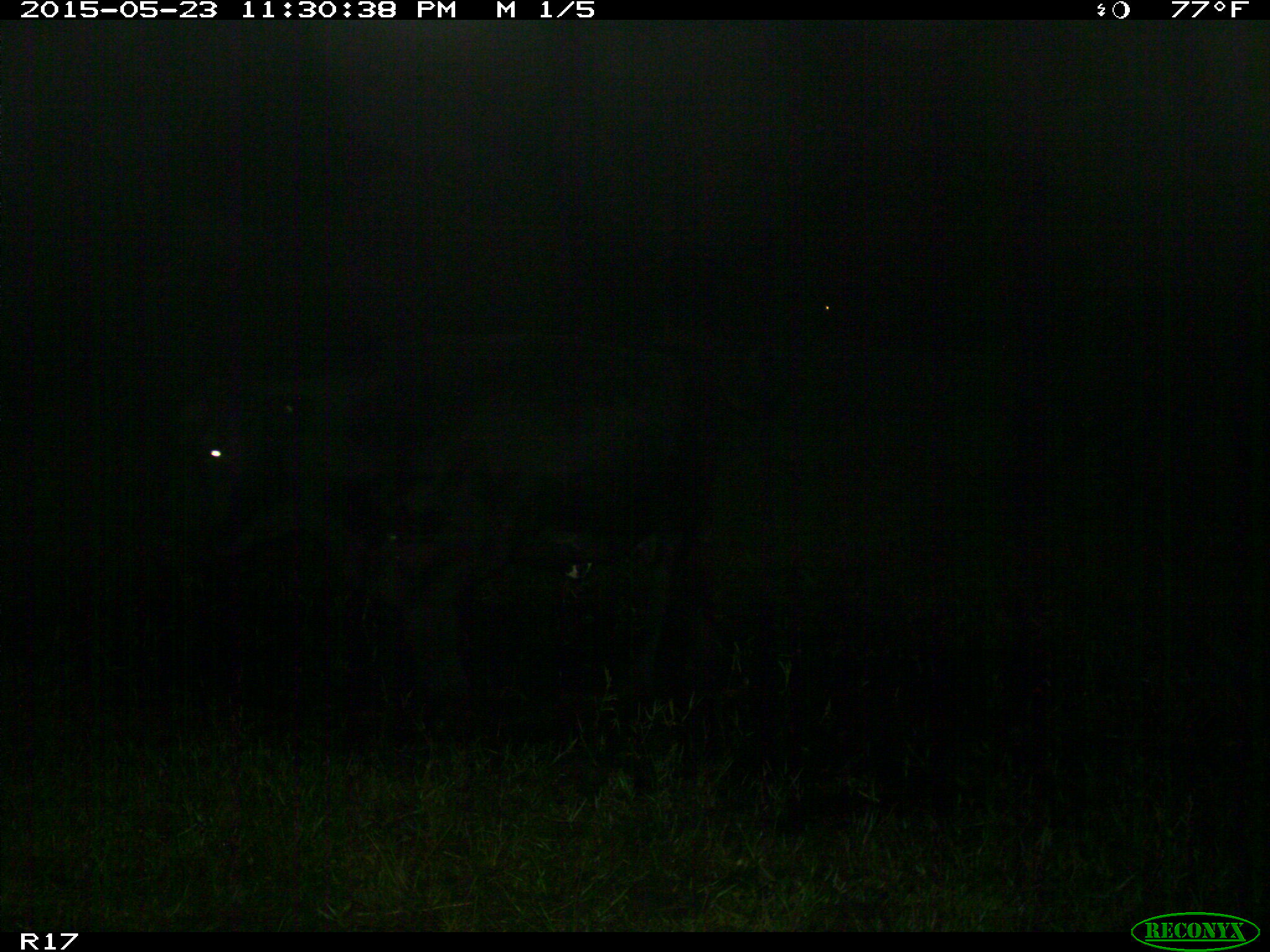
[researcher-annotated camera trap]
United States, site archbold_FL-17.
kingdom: Animalia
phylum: Chordata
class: Mammalia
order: Artiodactyla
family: Bovidae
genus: Bos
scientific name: Bos taurus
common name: domestic cow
Bos taurus (domestic cow).